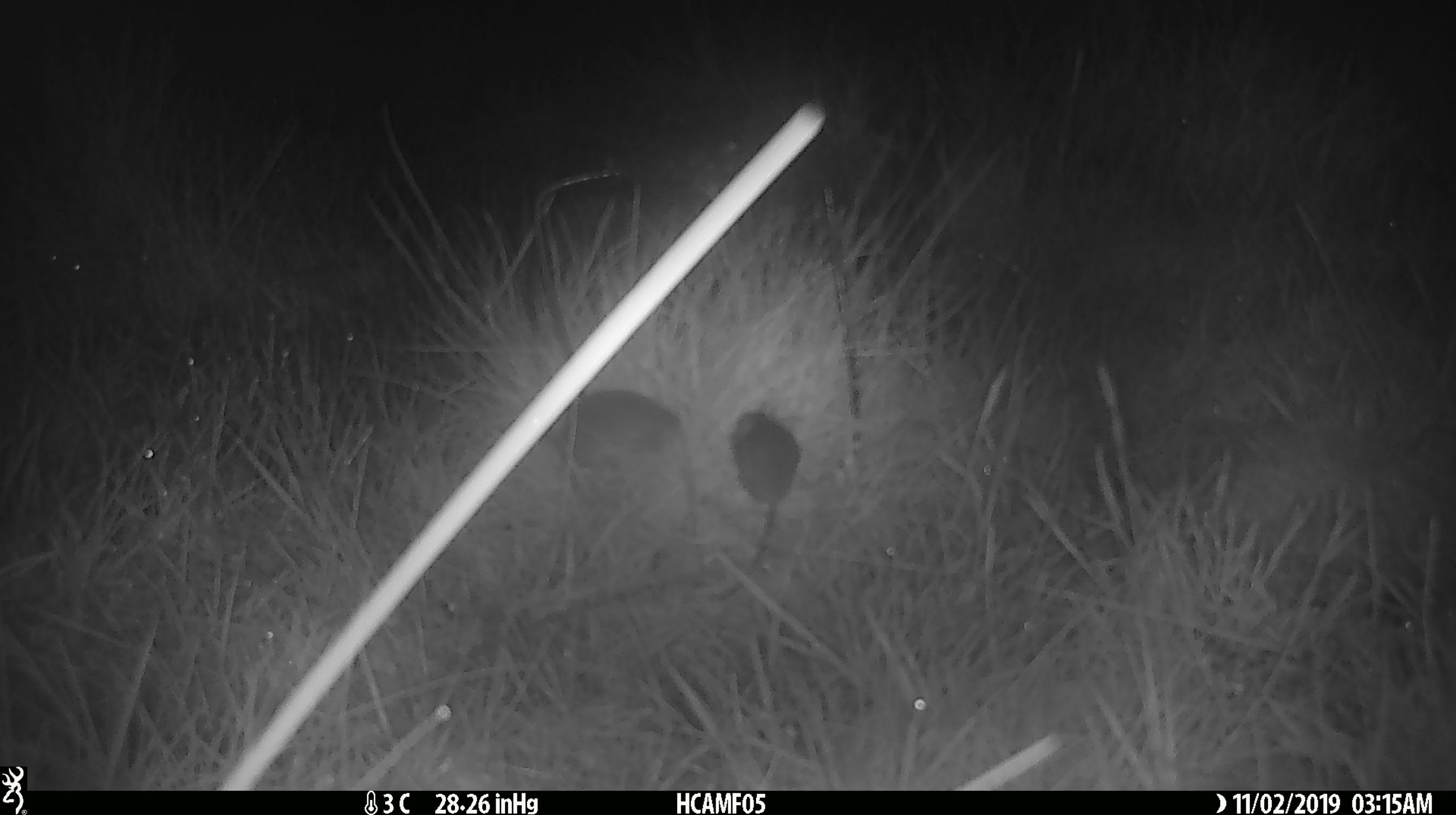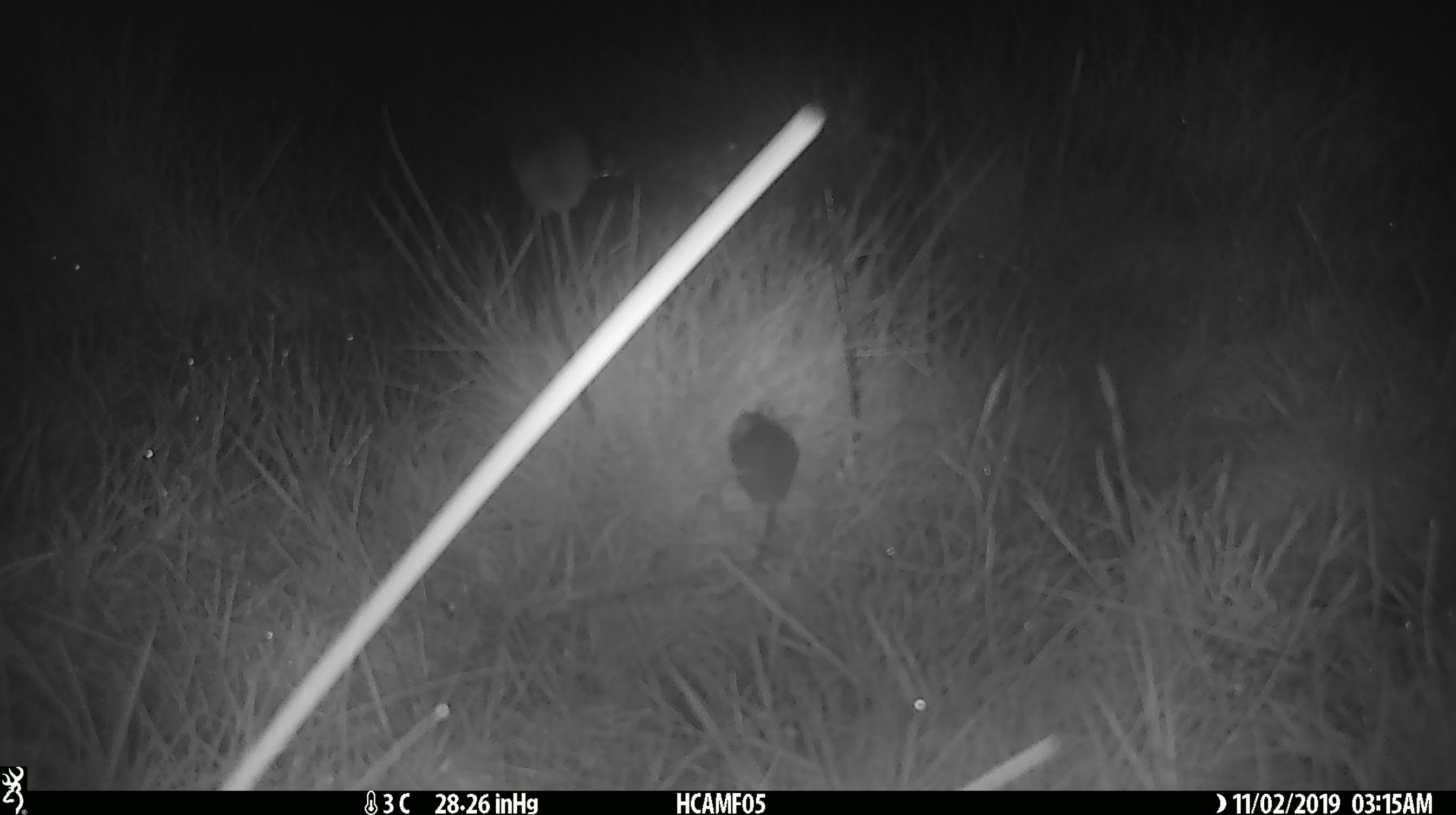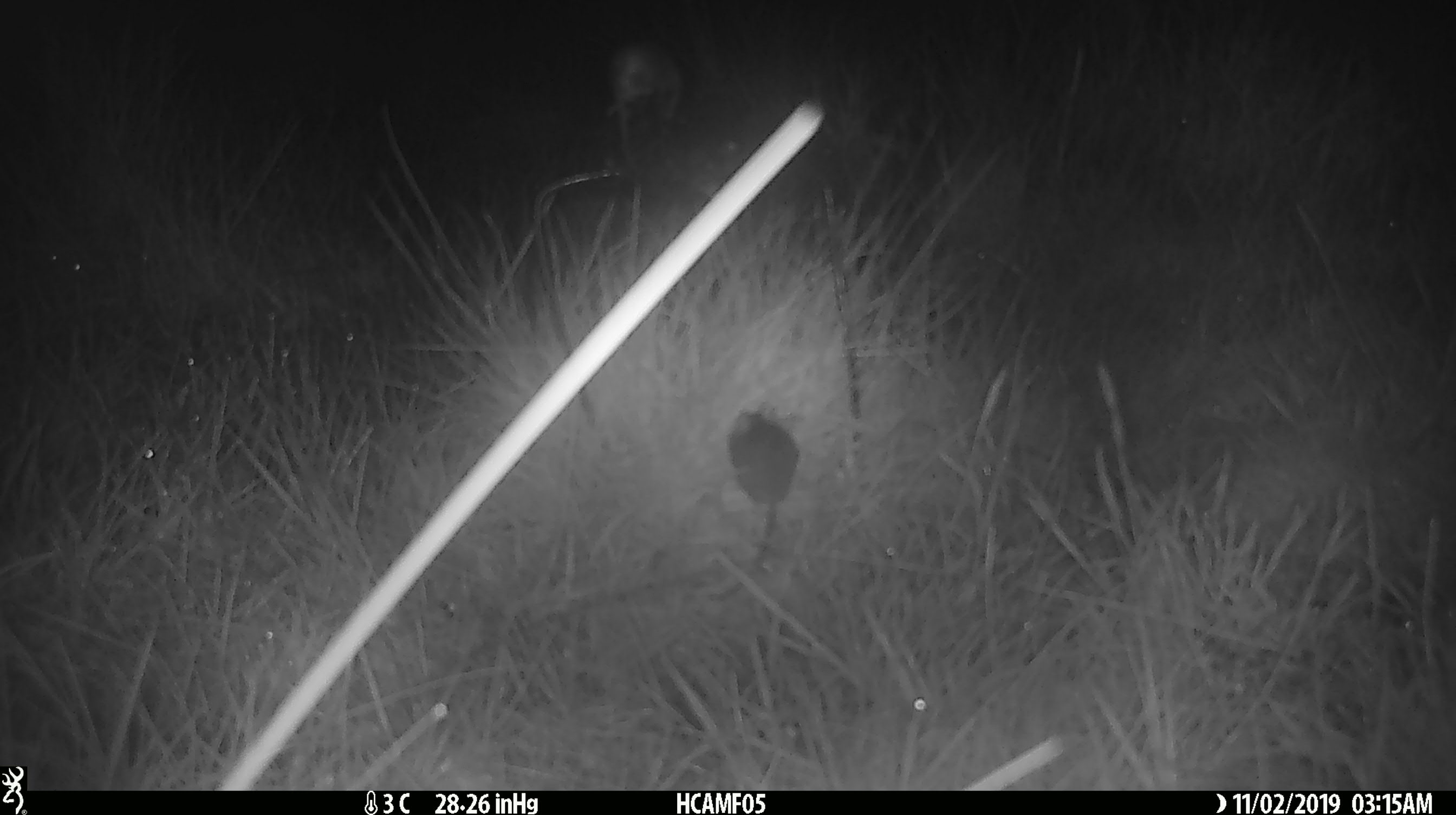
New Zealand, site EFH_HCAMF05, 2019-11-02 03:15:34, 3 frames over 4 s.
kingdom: Animalia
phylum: Chordata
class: Mammalia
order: Rodentia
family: Muridae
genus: Mus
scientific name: Mus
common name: mouse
Mouse (Mus).